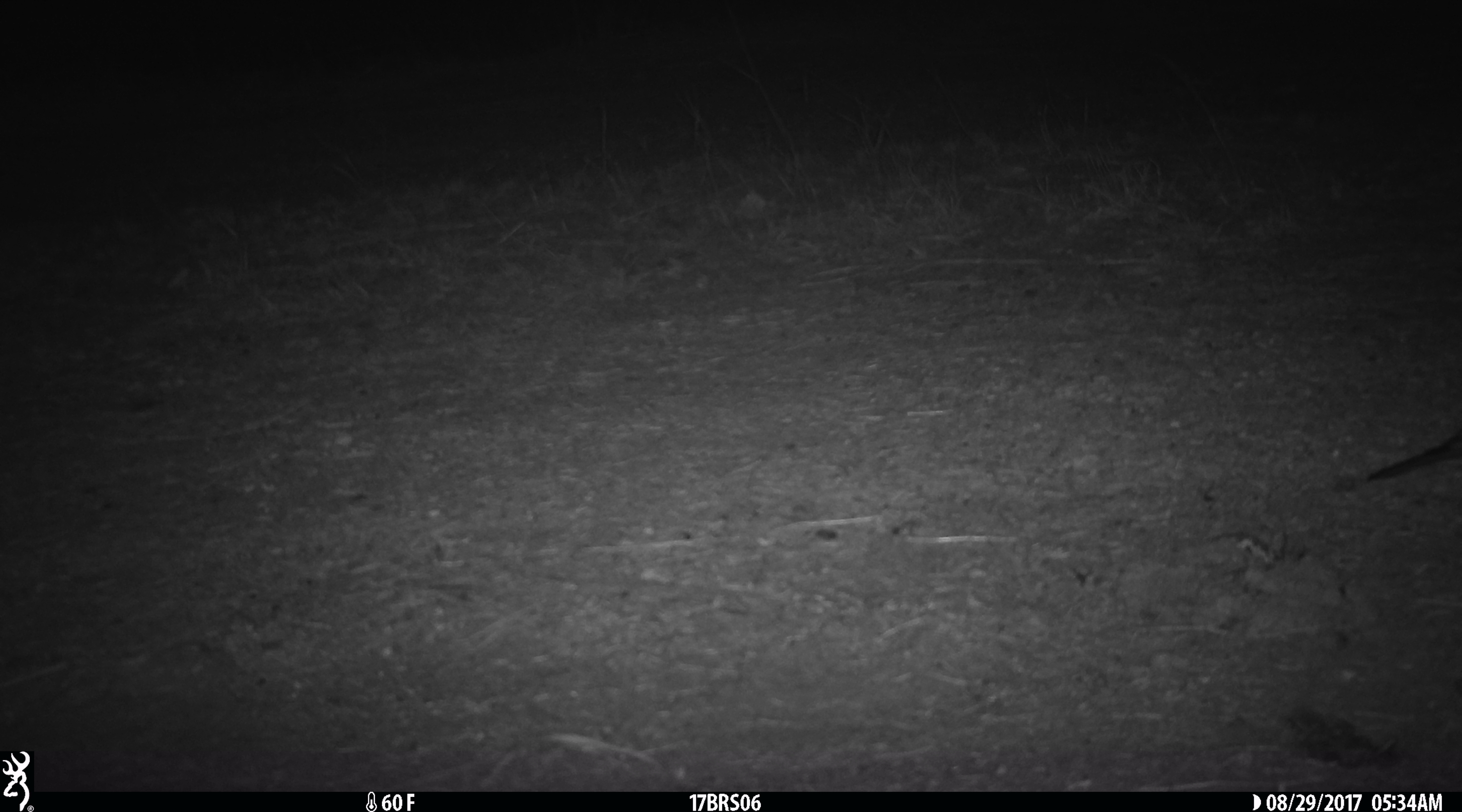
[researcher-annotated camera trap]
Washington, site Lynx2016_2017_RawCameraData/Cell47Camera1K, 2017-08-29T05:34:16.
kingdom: Animalia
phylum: Chordata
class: Aves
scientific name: Aves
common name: birds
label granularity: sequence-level